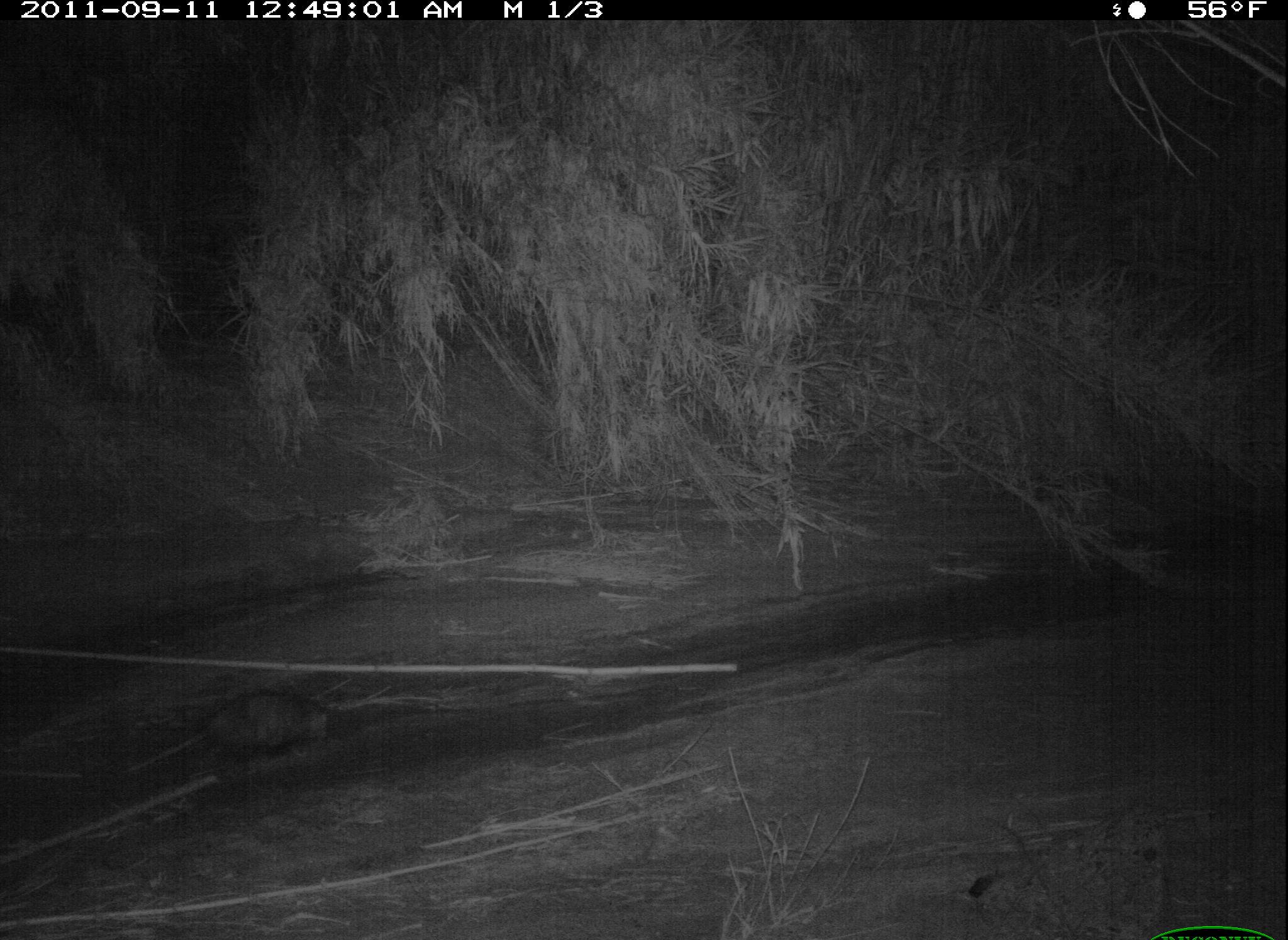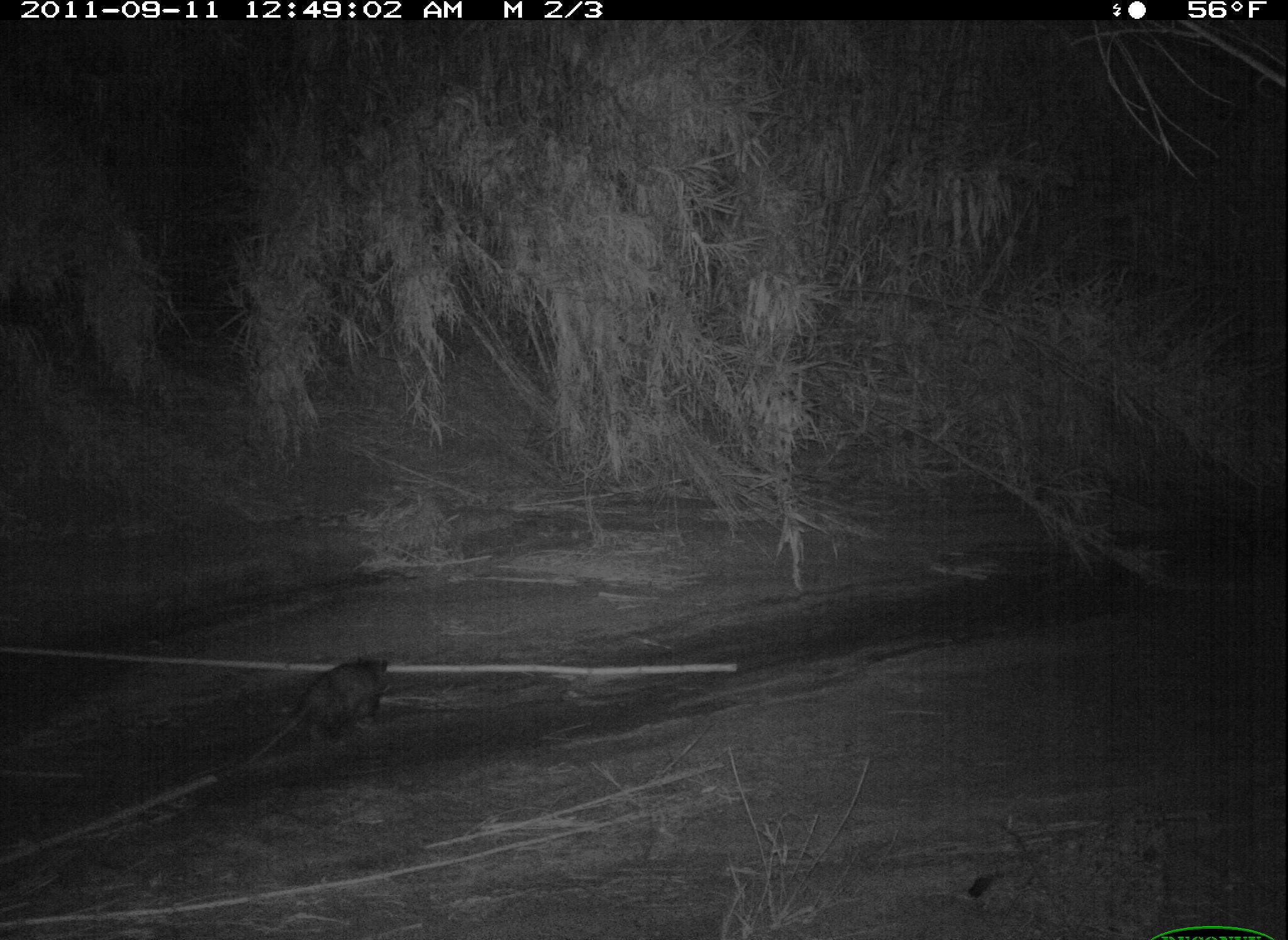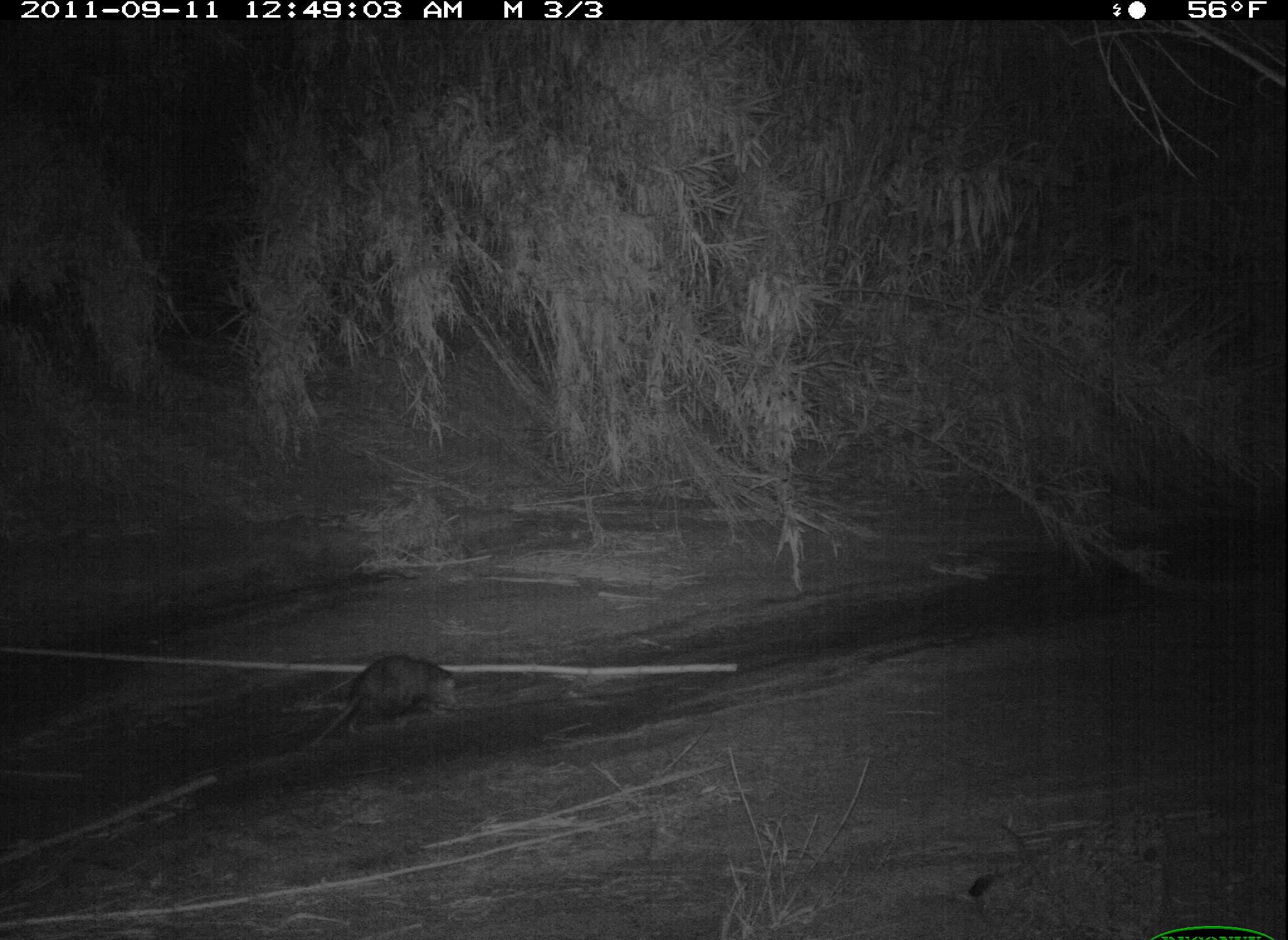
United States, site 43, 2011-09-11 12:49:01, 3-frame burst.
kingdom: Animalia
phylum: Chordata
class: Mammalia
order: Didelphimorphia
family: Didelphidae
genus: Didelphis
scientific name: Didelphis virginiana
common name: virginia opossum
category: opossum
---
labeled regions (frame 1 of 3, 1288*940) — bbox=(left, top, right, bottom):
opossum: bbox=(109, 678, 370, 789)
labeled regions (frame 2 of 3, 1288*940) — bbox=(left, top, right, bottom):
opossum: bbox=(232, 646, 411, 780)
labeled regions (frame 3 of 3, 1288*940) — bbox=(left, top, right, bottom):
opossum: bbox=(295, 644, 507, 754)